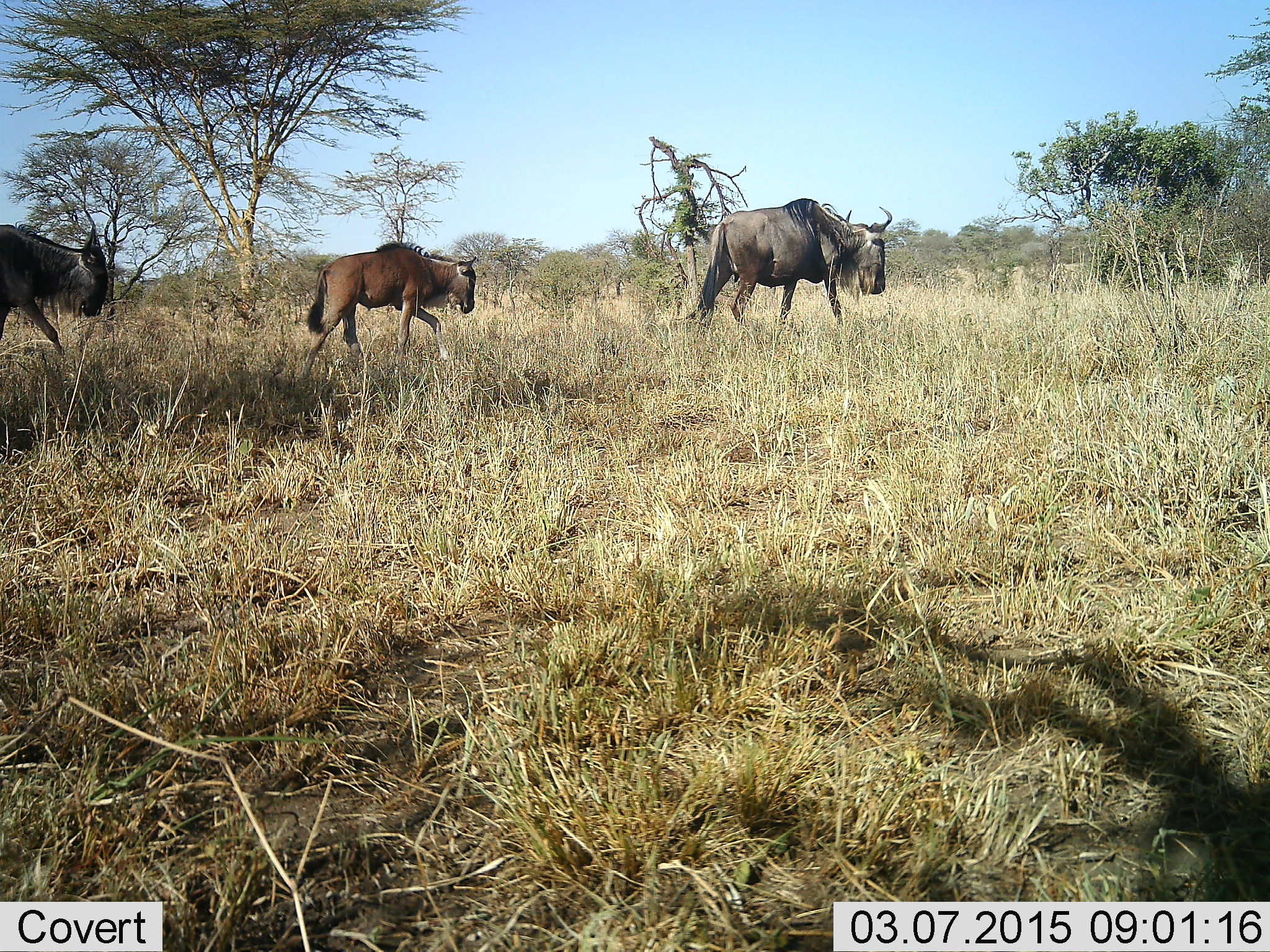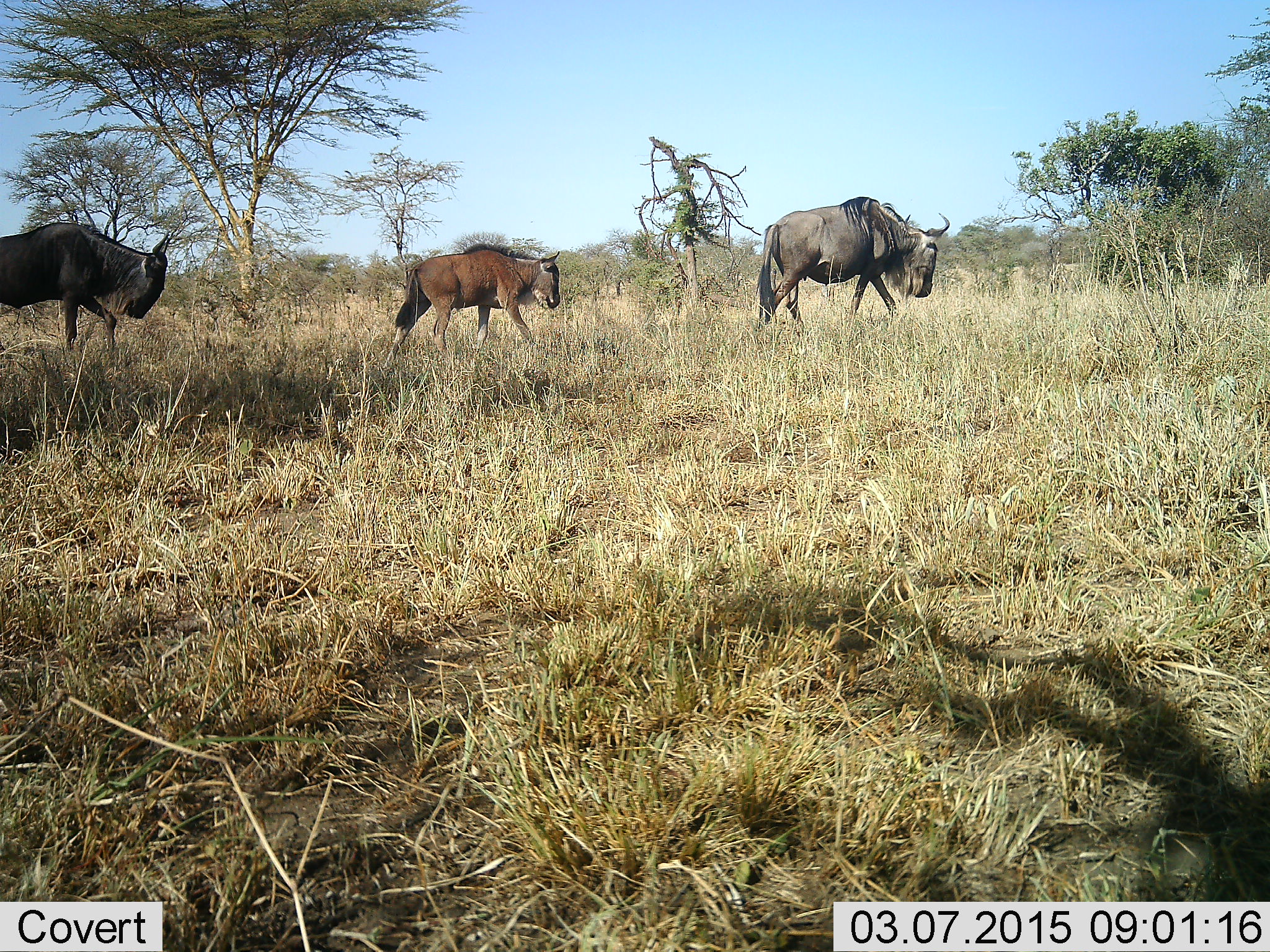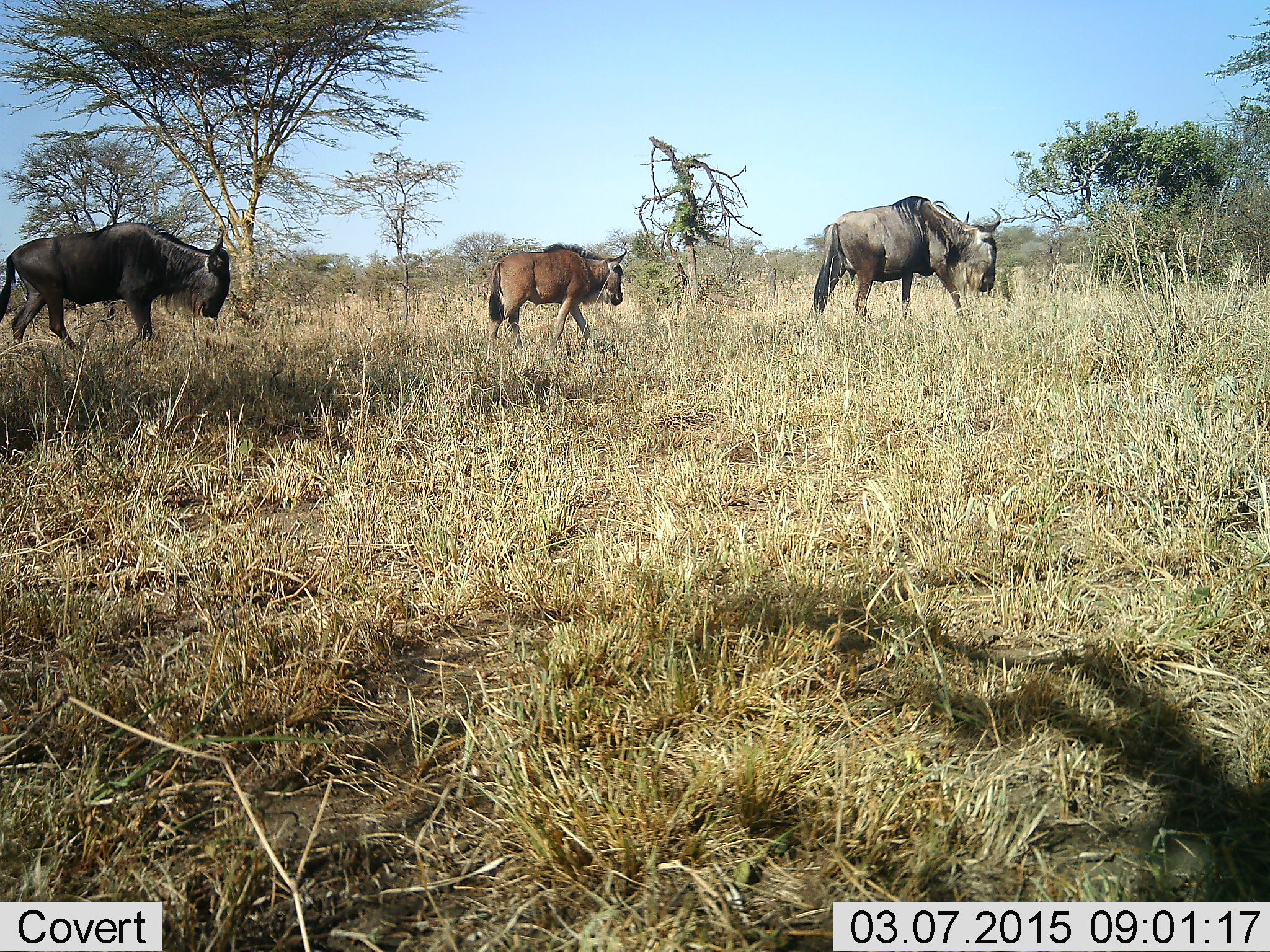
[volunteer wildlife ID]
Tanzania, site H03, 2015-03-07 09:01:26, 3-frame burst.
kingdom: Animalia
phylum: Chordata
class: Mammalia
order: Artiodactyla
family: Bovidae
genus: Connochaetes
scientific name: Connochaetes taurinus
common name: blue wildebeest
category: wildebeest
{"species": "wildebeest (blue wildebeest) (Connochaetes taurinus)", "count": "3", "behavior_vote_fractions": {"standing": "0%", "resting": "0%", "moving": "100%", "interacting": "0%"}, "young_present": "70%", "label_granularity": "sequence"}